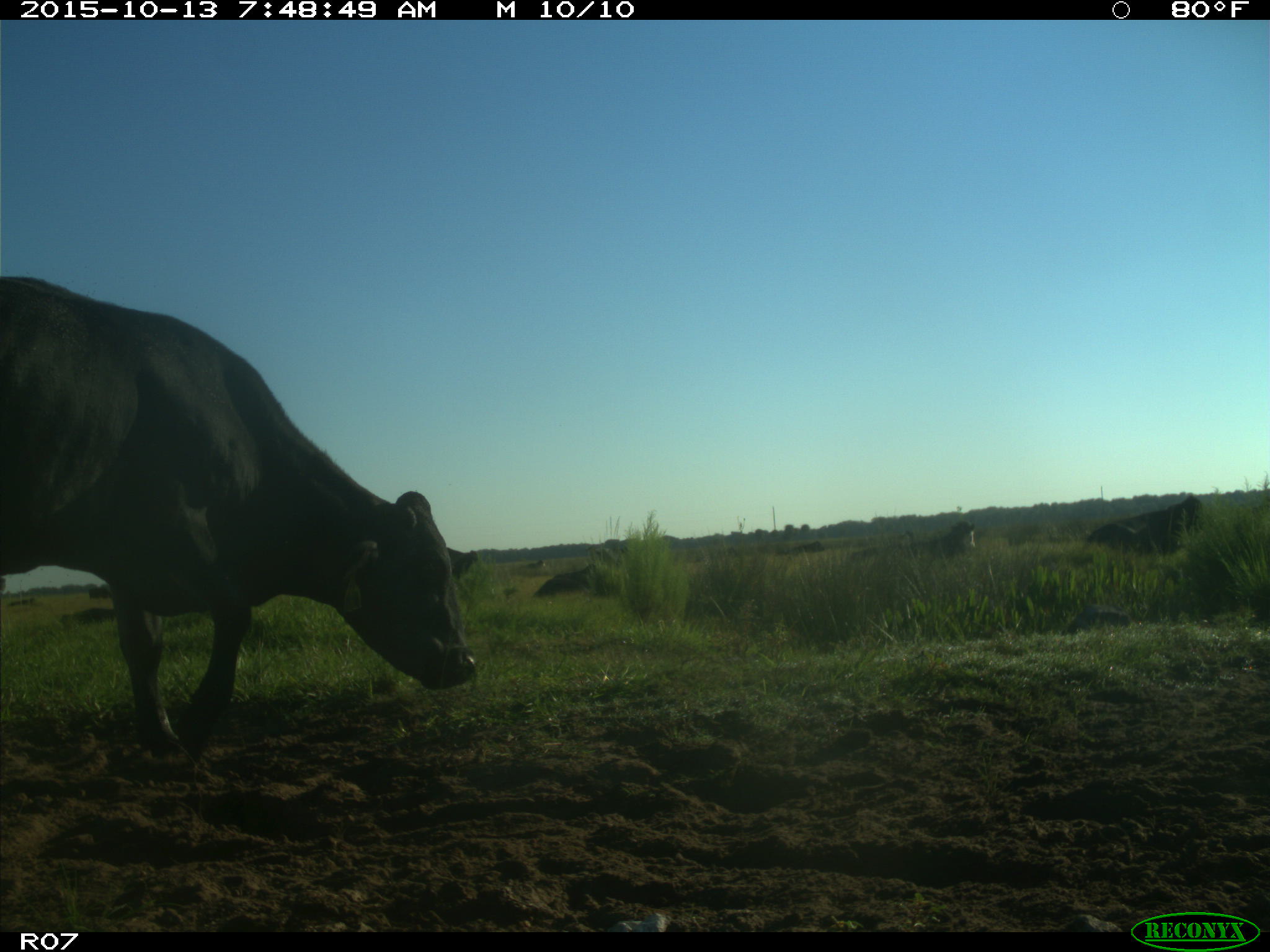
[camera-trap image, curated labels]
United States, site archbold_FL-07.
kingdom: Animalia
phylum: Chordata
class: Mammalia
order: Artiodactyla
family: Bovidae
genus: Bos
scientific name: Bos taurus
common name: domestic cow